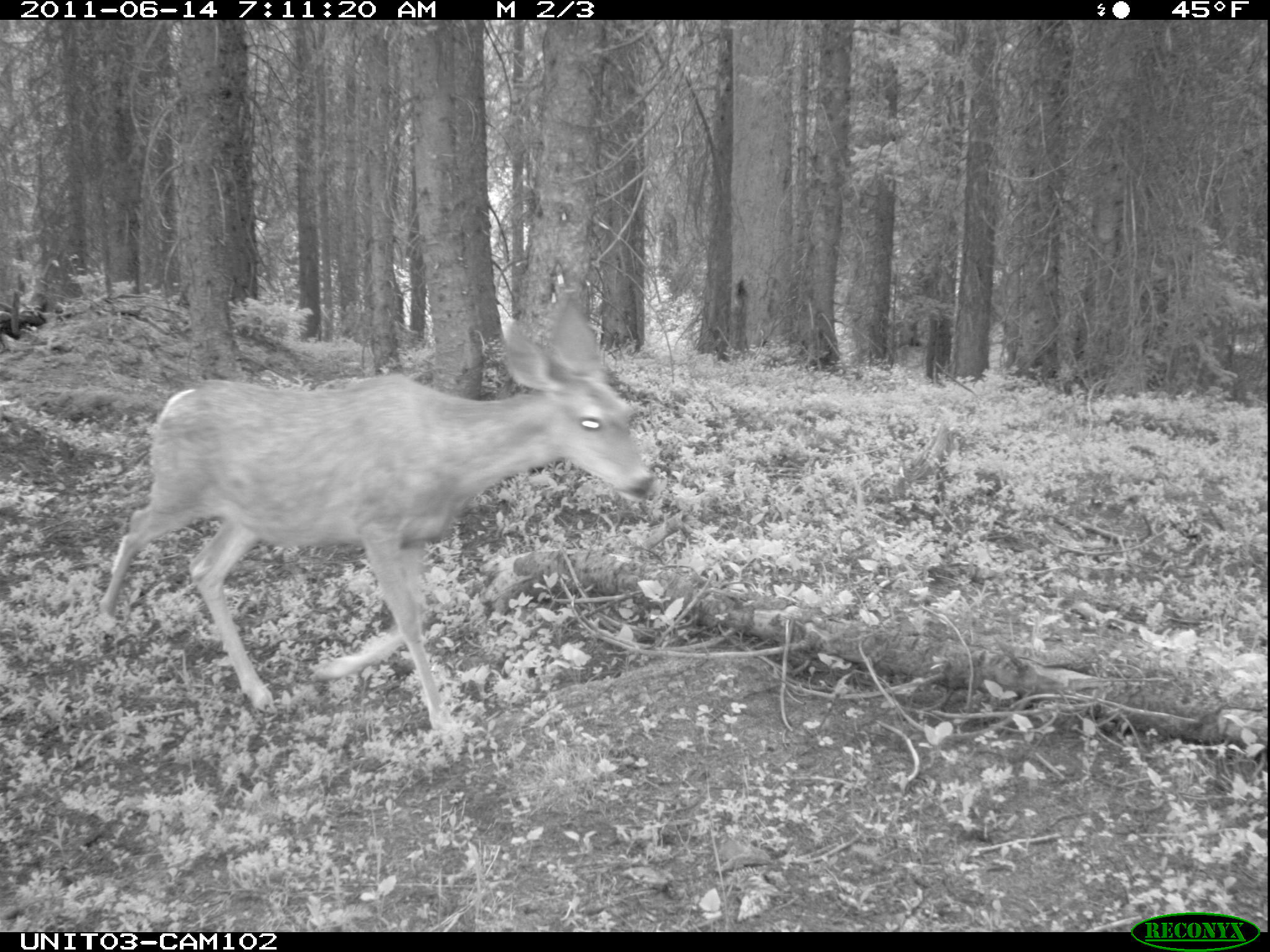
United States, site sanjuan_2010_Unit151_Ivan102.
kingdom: Animalia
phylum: Chordata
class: Mammalia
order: Artiodactyla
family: Cervidae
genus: Odocoileus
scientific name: Odocoileus hemionus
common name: mule deer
Odocoileus hemionus (mule deer).